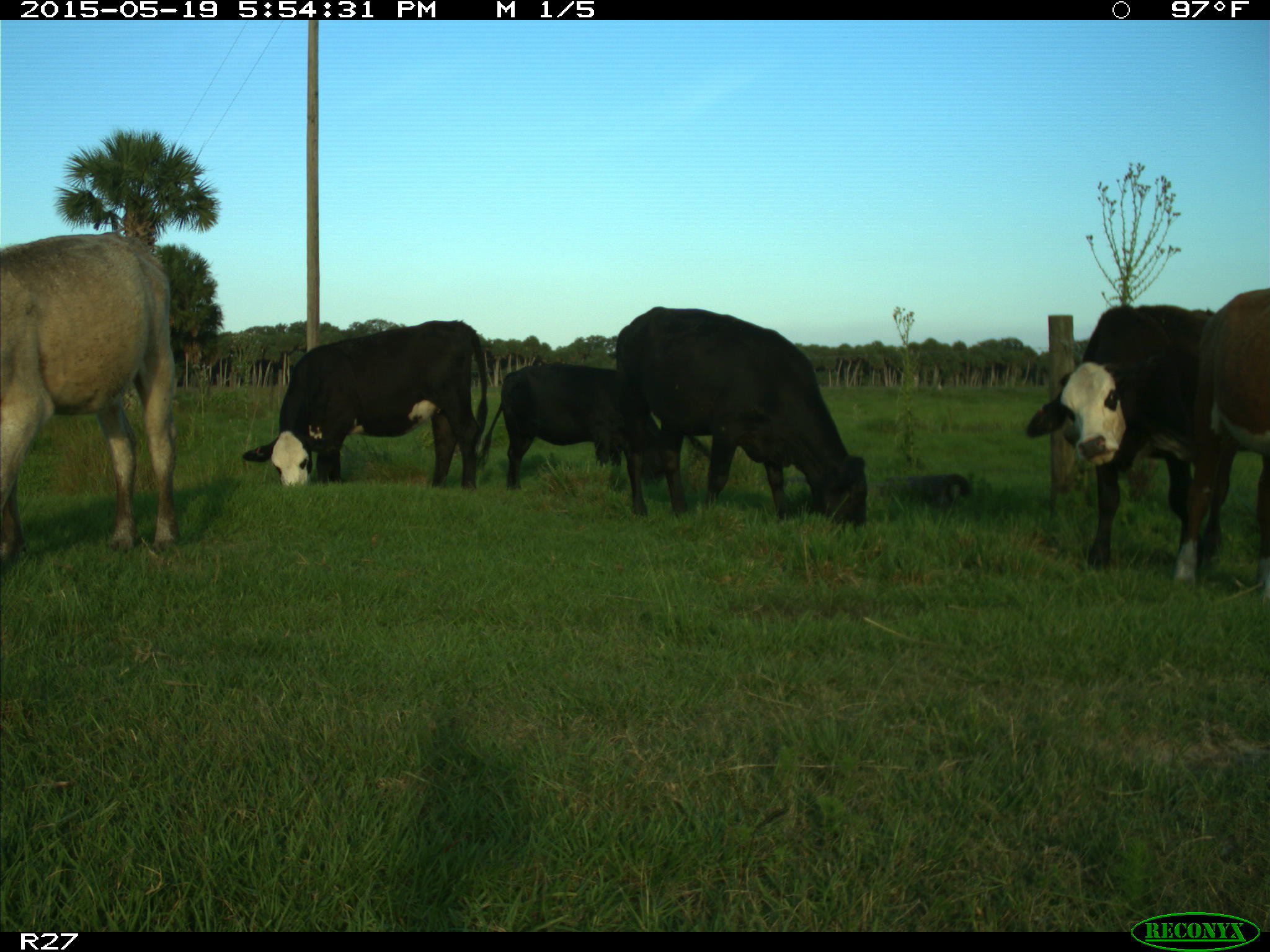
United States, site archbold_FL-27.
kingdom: Animalia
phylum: Chordata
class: Mammalia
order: Artiodactyla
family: Bovidae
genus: Bos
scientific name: Bos taurus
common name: domestic cow